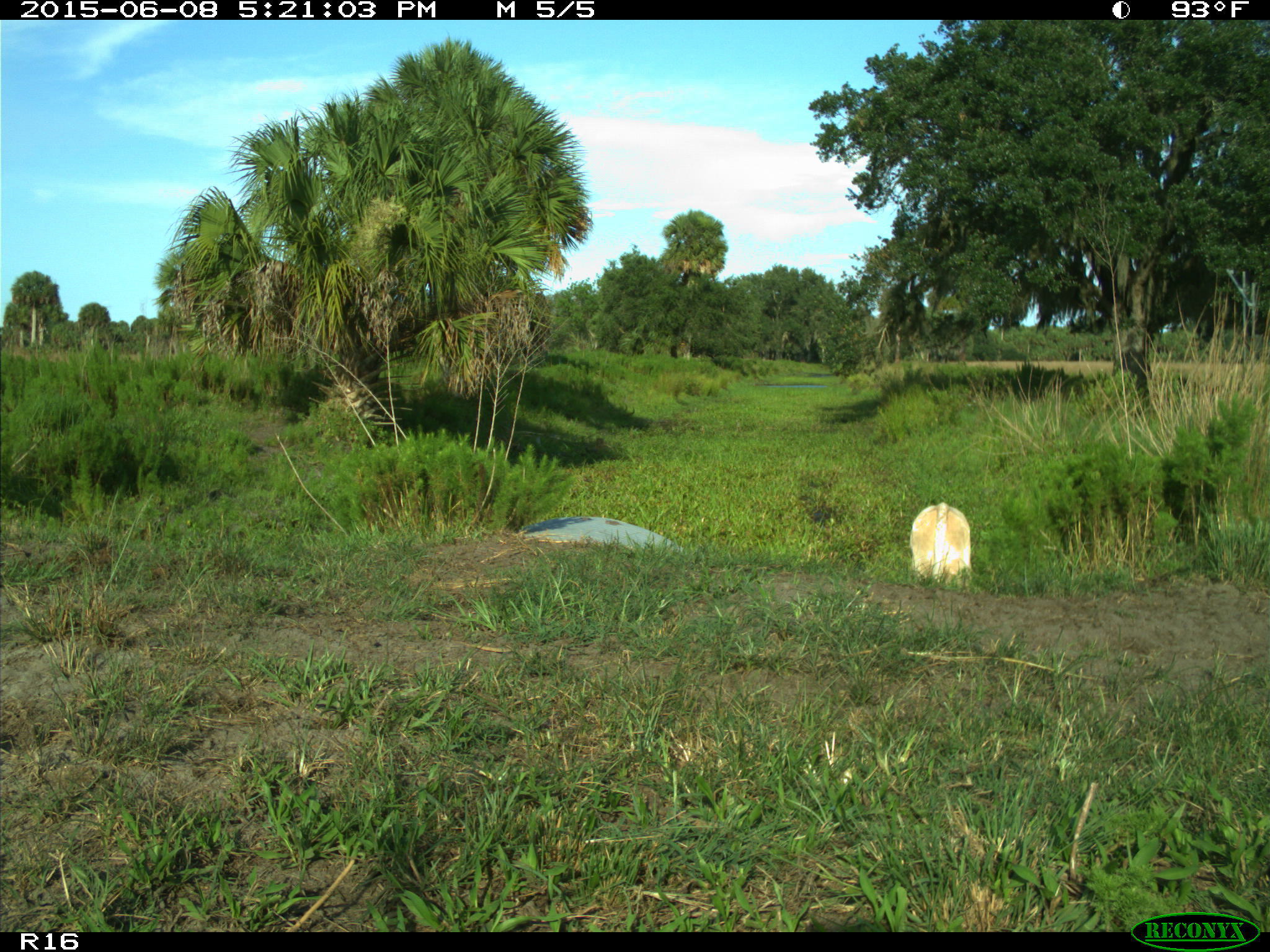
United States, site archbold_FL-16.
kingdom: Animalia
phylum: Chordata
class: Mammalia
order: Artiodactyla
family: Bovidae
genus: Bos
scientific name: Bos taurus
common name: domestic cow